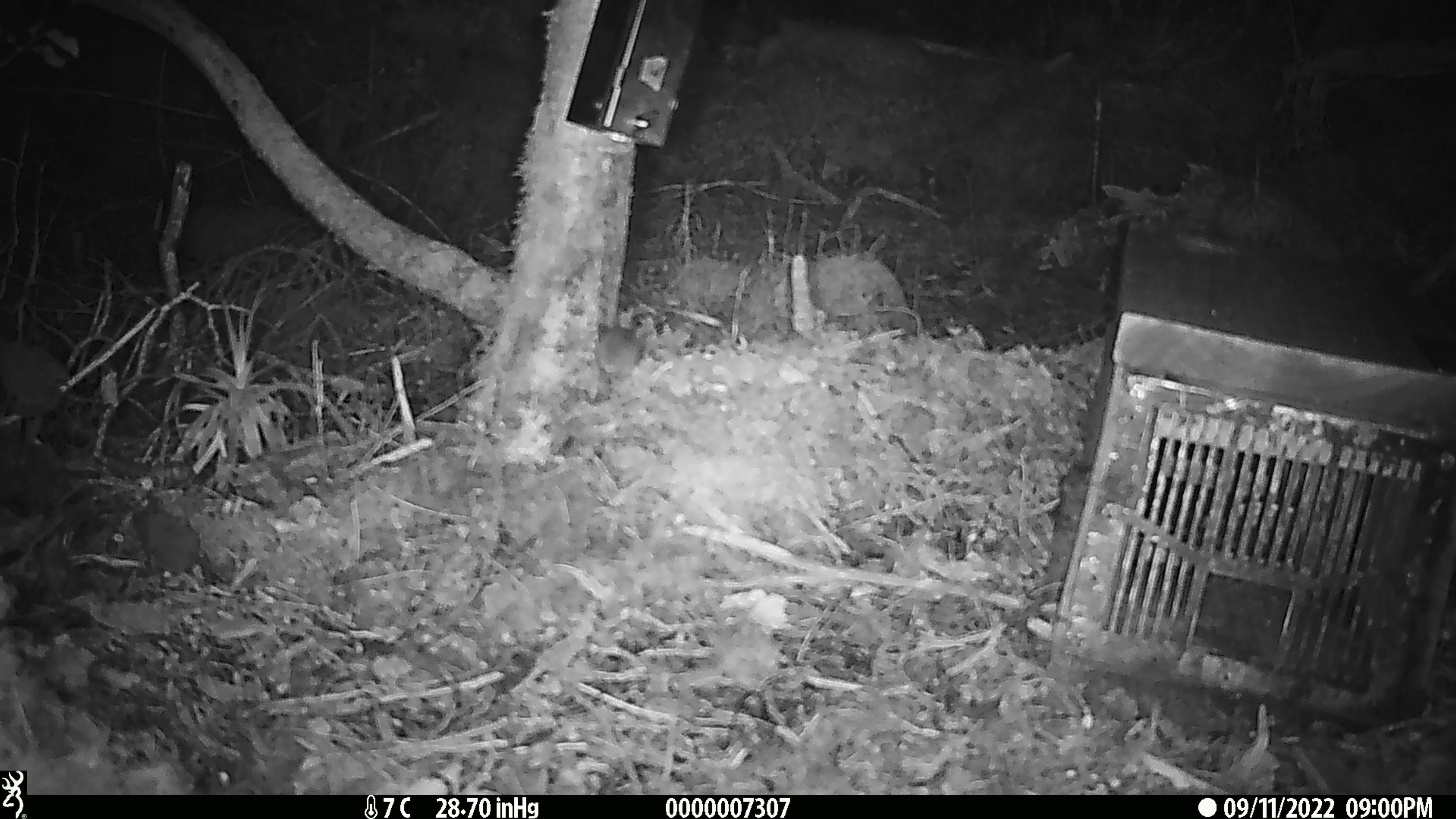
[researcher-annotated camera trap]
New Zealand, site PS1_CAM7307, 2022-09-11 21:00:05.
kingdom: Animalia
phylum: Chordata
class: Mammalia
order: Rodentia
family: Muridae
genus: Mus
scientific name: Mus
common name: mouse